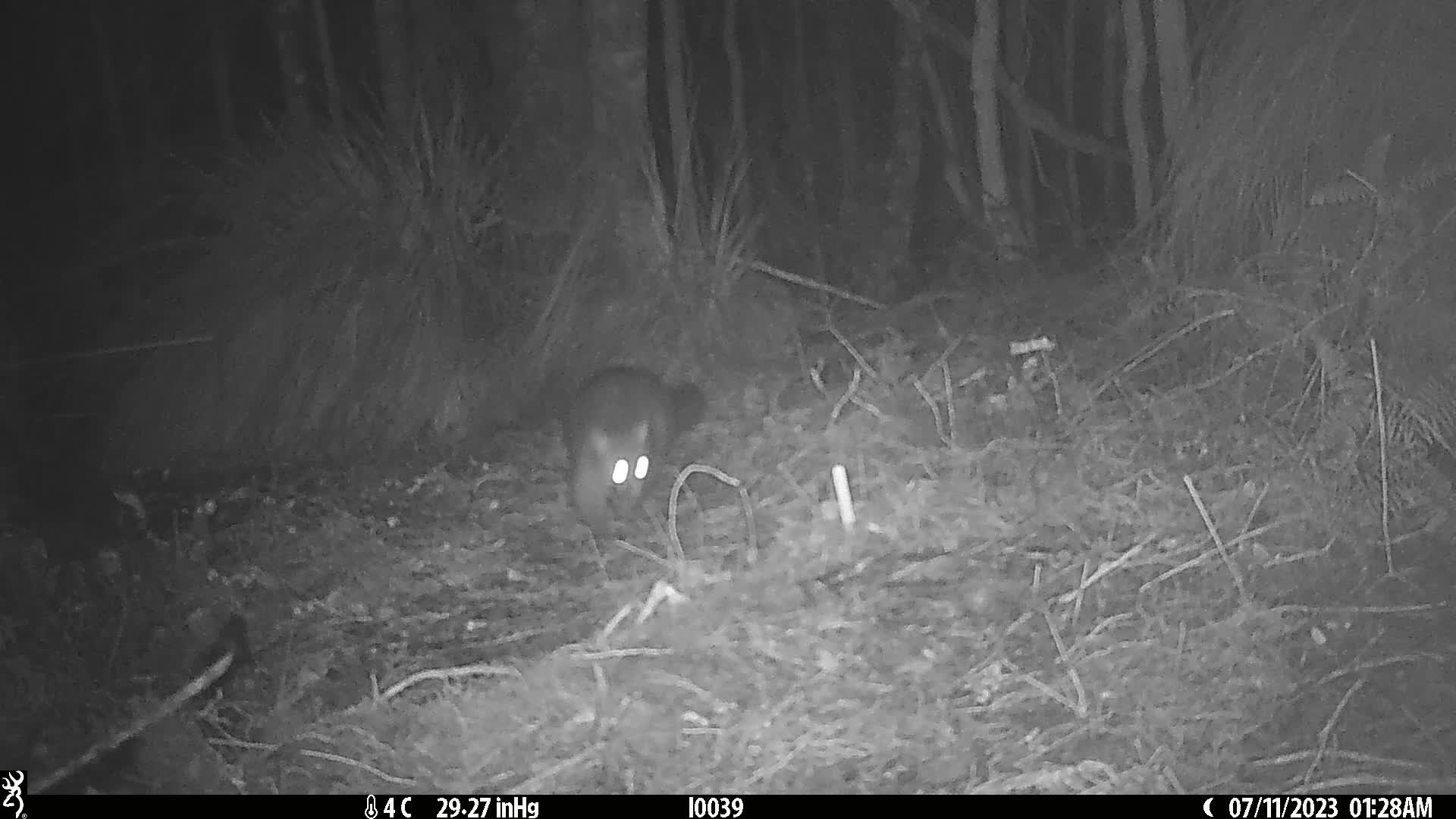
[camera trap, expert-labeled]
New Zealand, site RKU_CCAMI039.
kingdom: Animalia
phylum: Chordata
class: Mammalia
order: Diprotodontia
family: Phalangeridae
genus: Trichosurus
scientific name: Trichosurus vulpecula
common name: common brushtail possum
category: possum